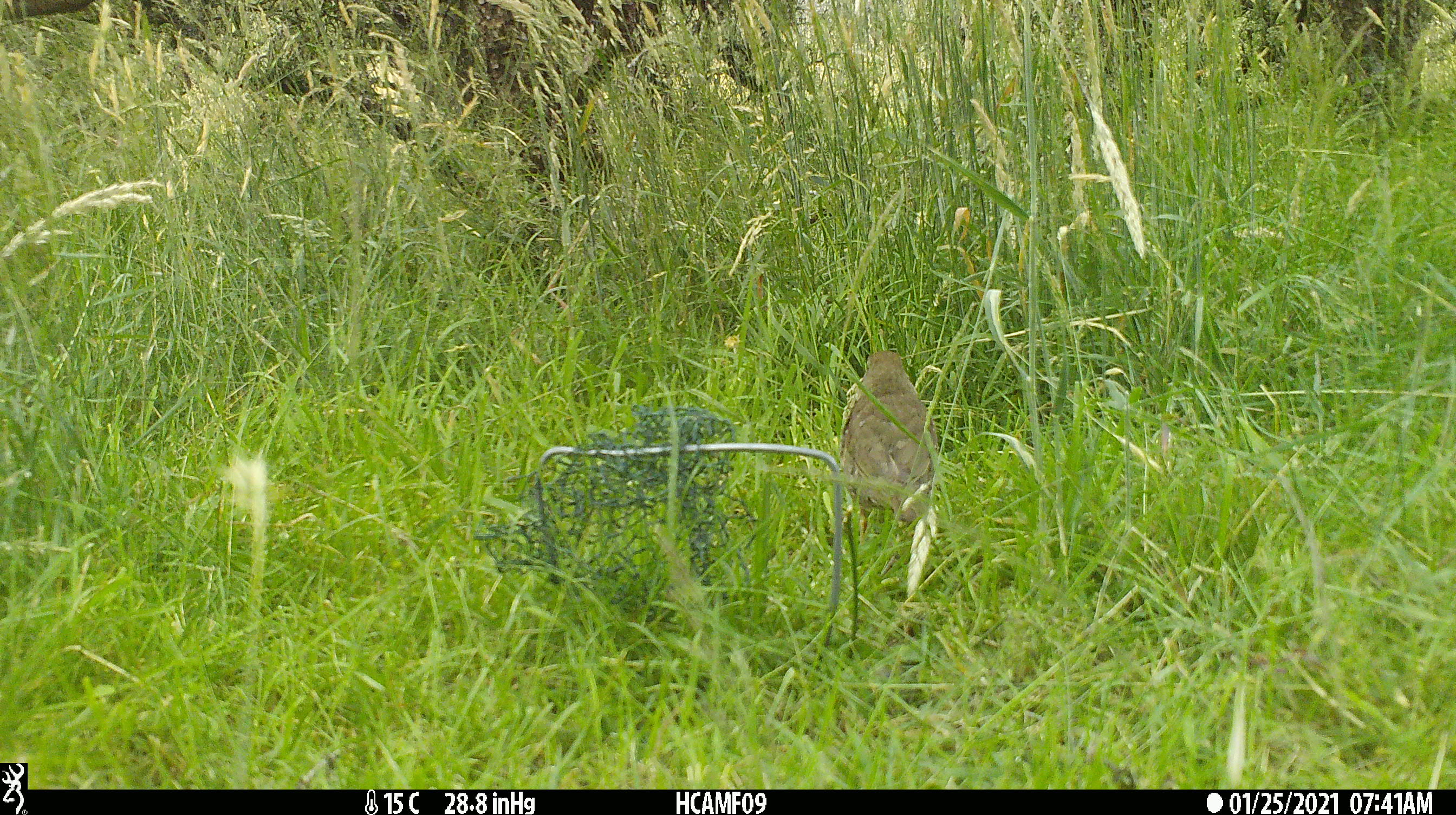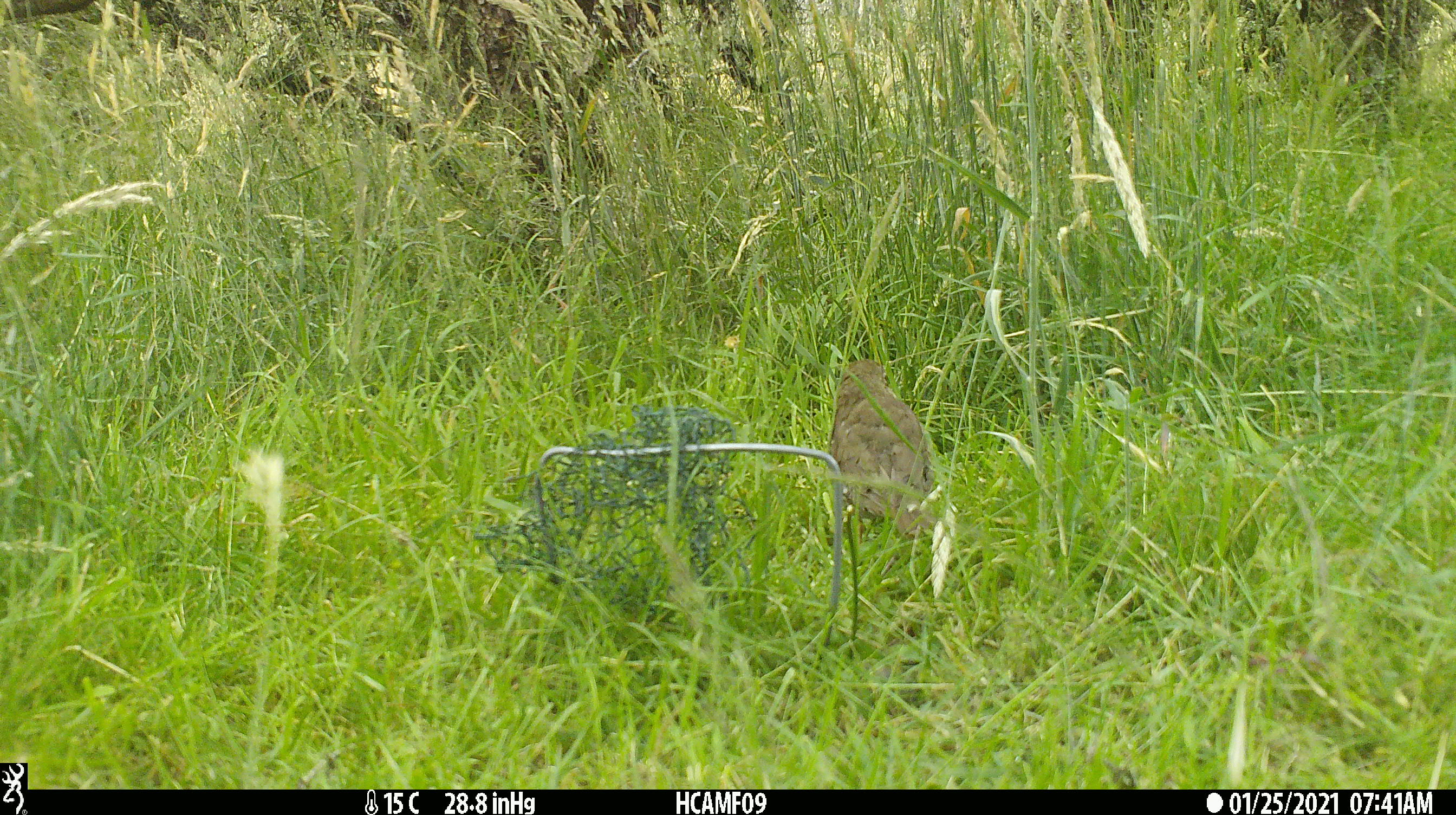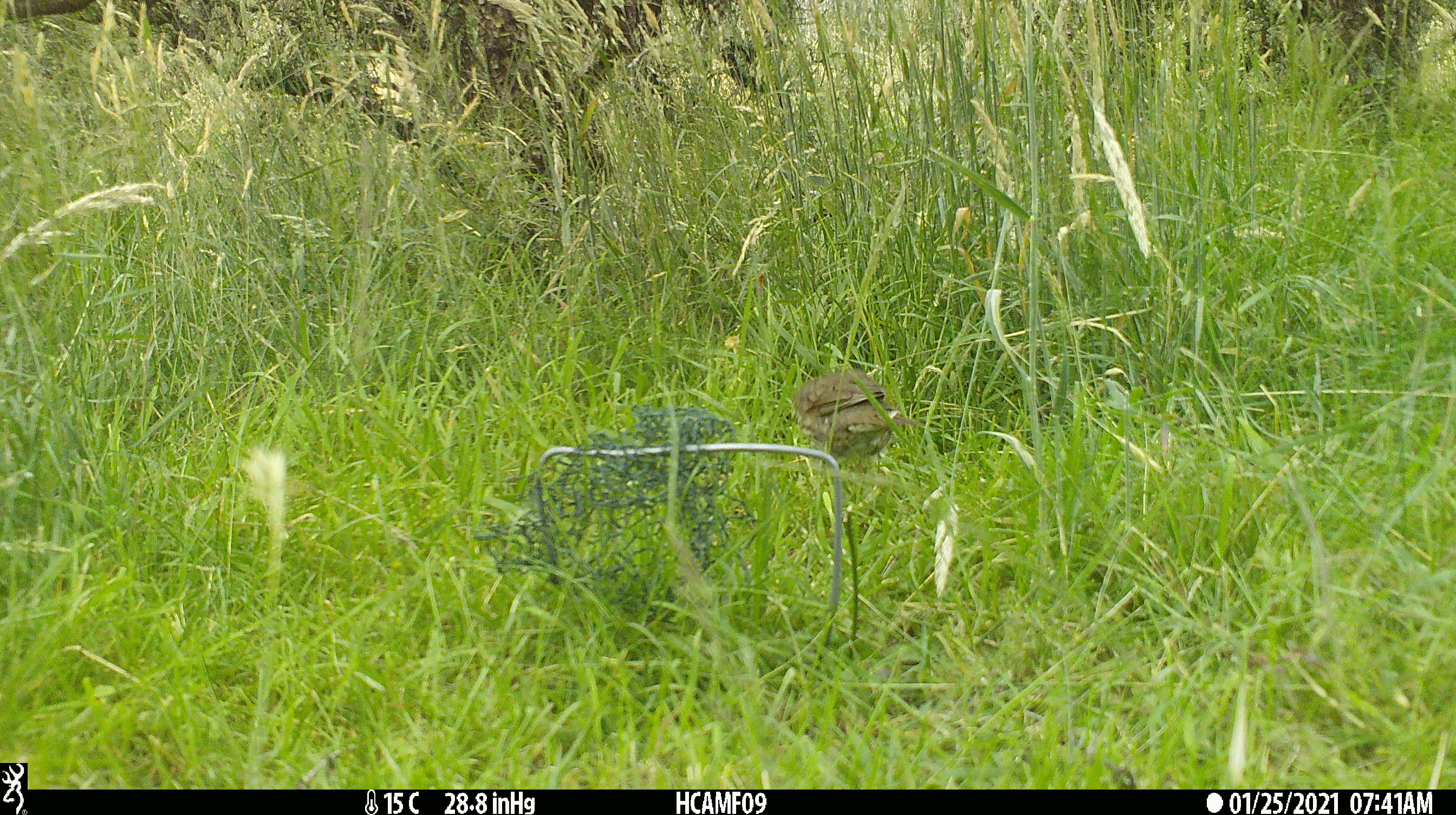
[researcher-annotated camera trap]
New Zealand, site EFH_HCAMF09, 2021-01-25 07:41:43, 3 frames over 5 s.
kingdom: Animalia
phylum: Chordata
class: Aves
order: Passeriformes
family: Turdidae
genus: Turdus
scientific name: Turdus philomelos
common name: song thrush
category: thrush